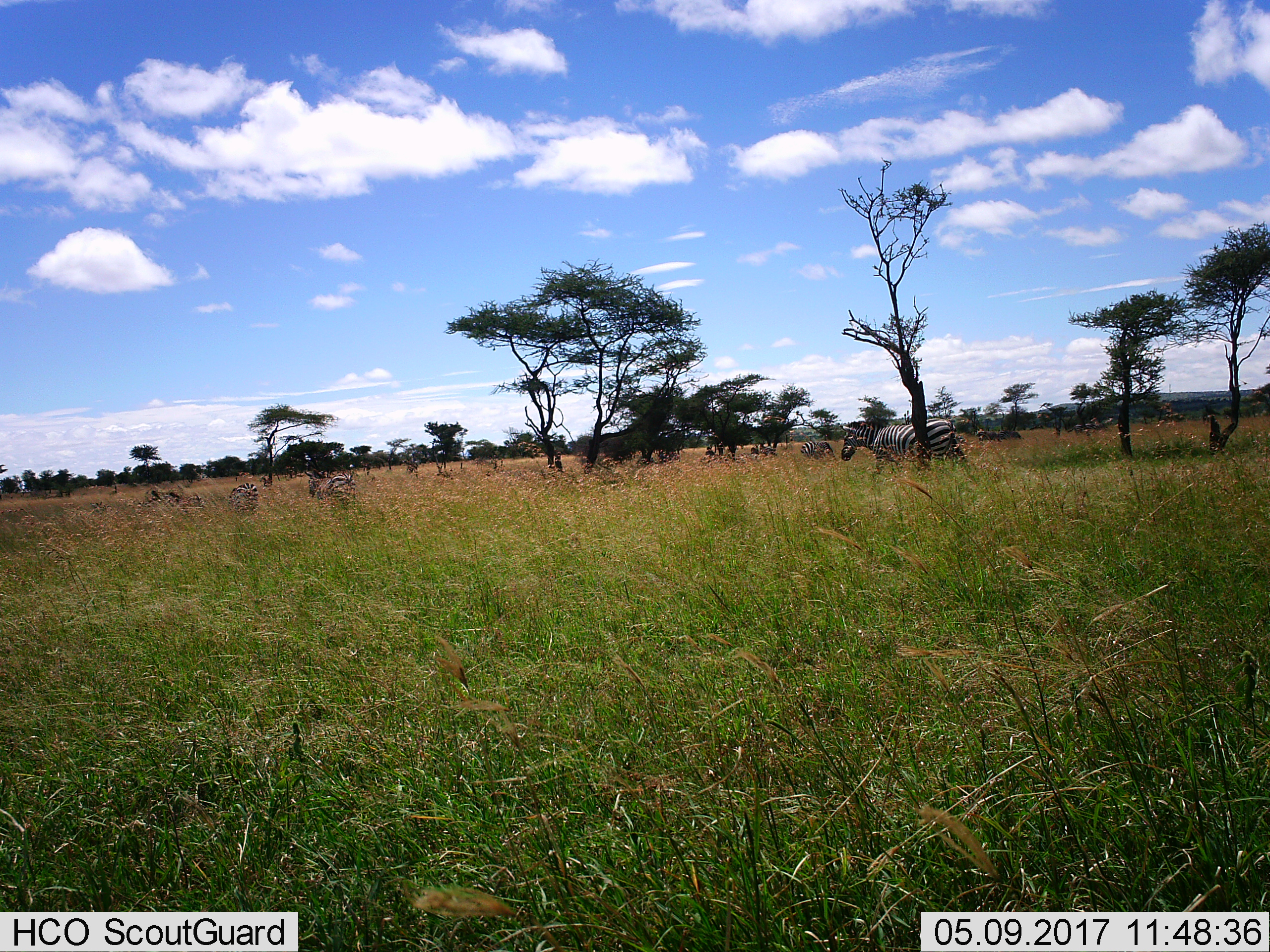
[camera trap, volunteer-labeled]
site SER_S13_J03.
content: unidentified animal